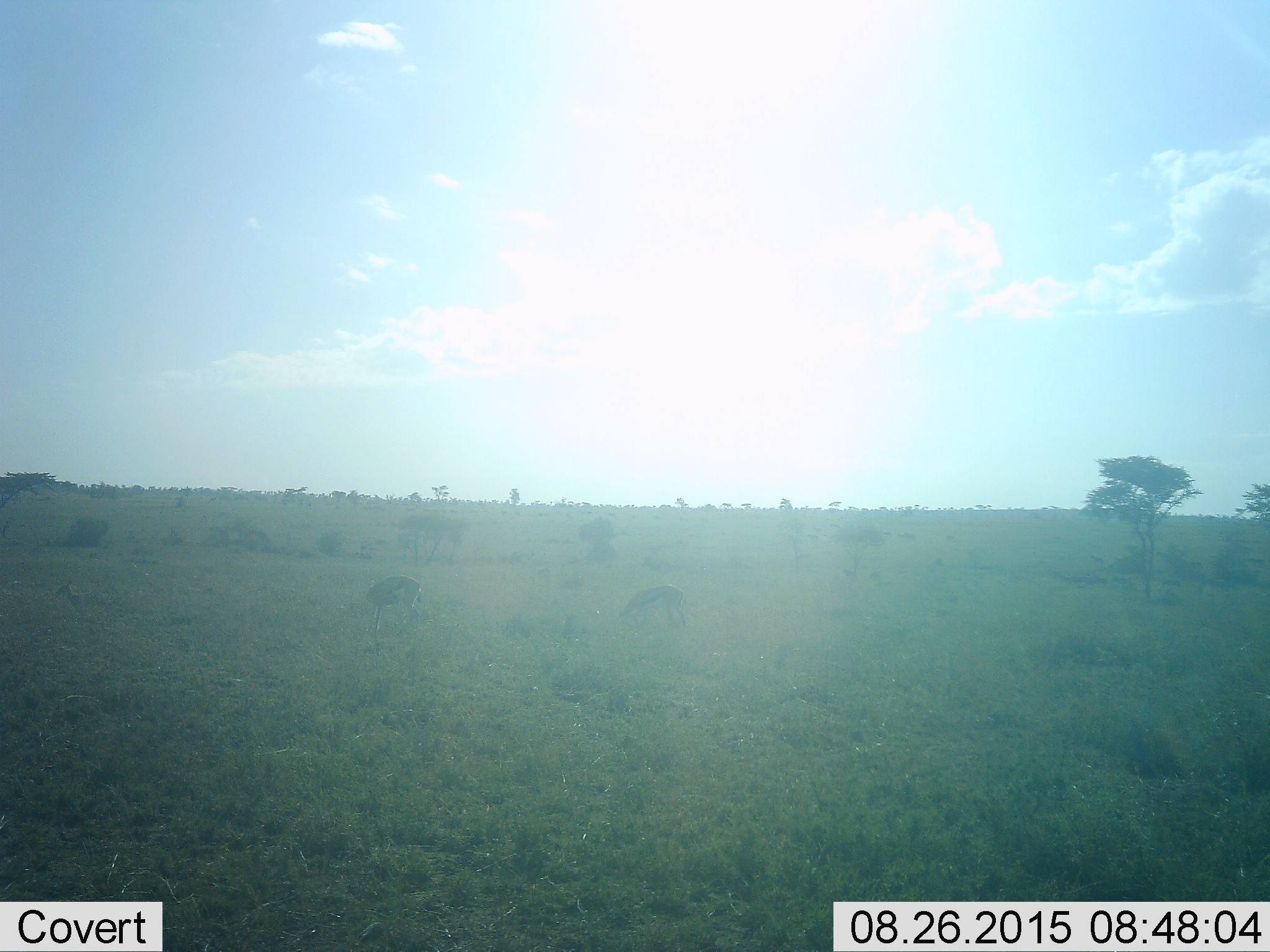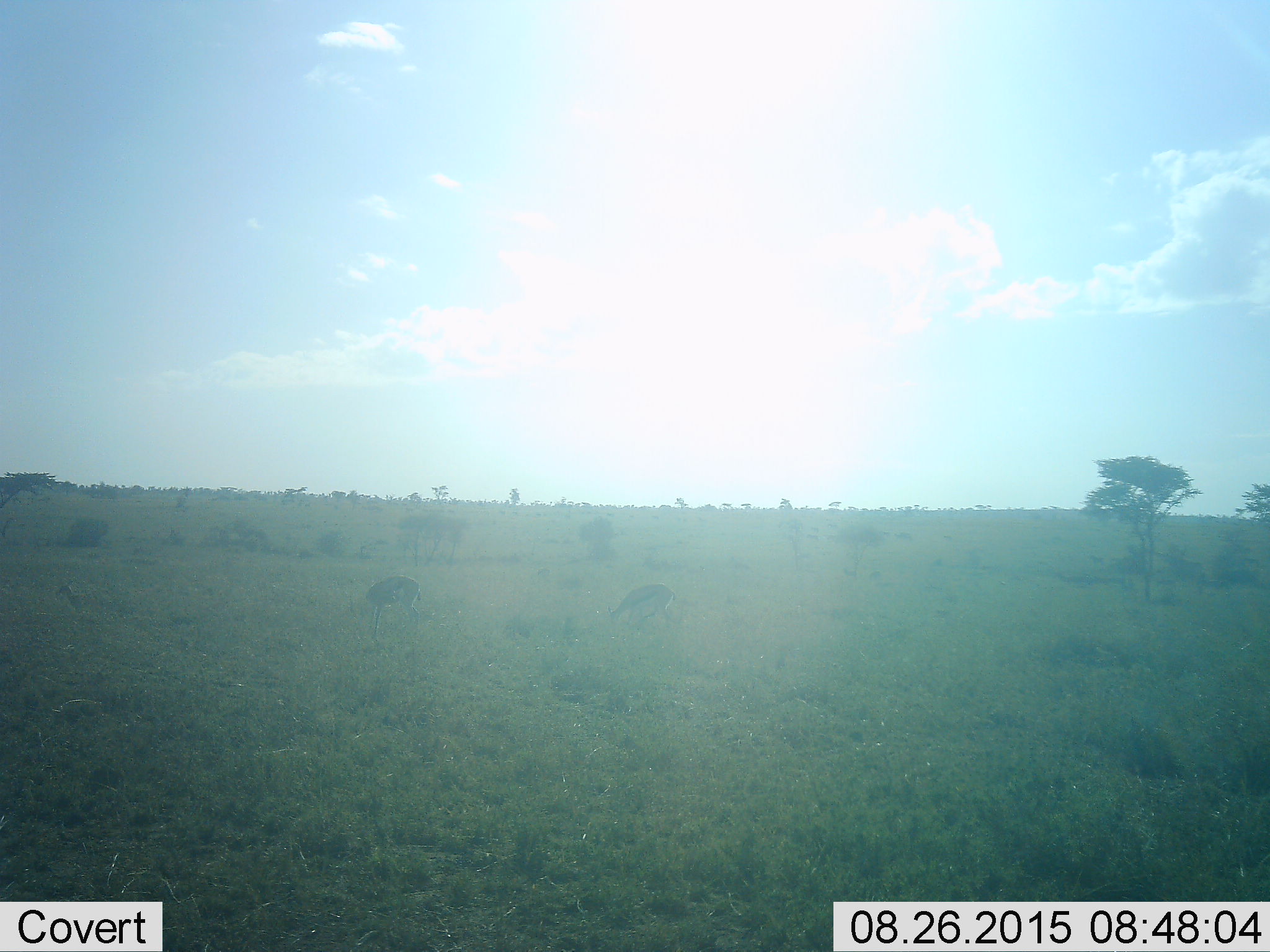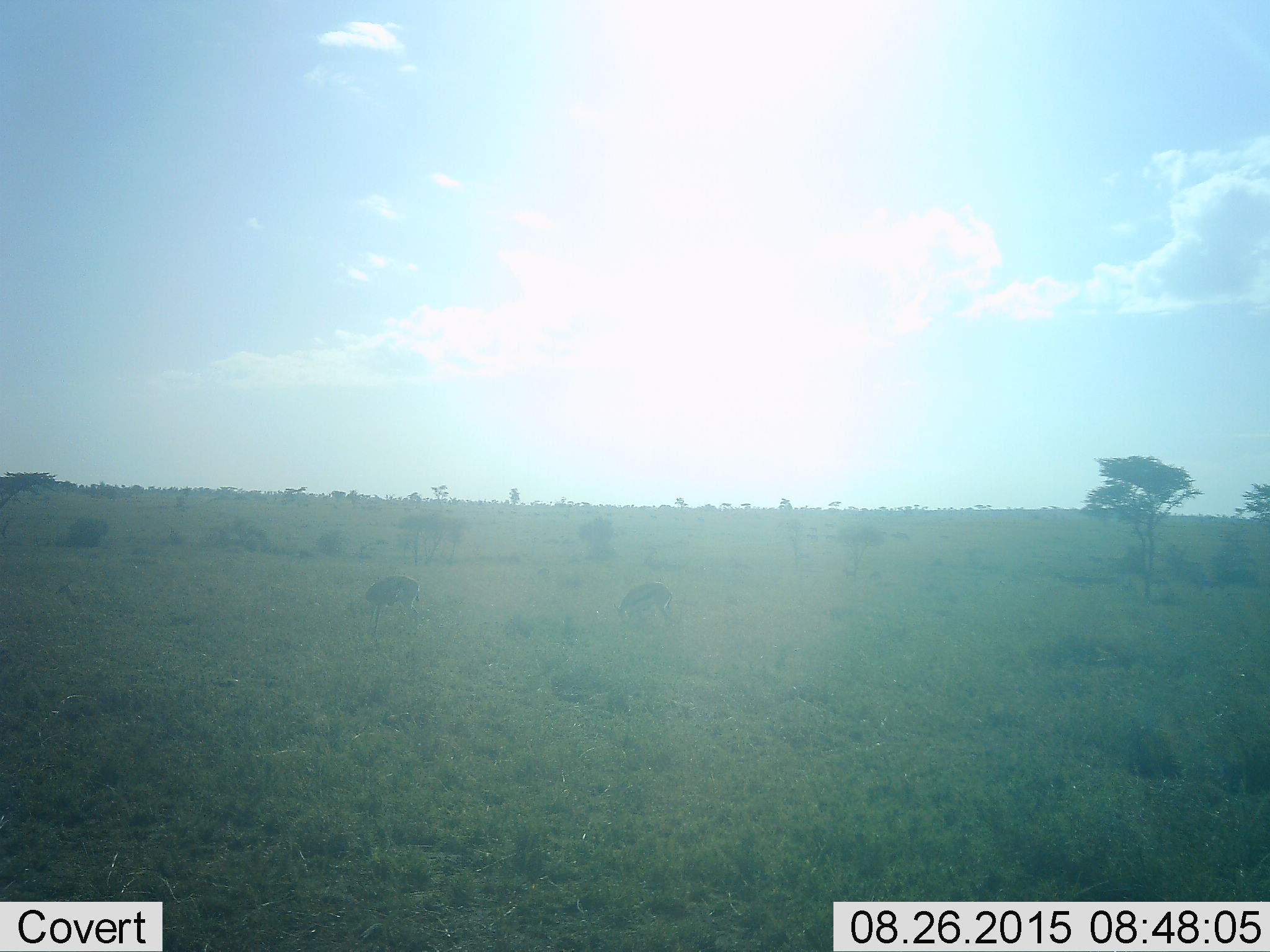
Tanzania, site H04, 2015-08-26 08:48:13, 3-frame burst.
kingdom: Animalia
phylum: Chordata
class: Mammalia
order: Artiodactyla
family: Bovidae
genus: Eudorcas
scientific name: Eudorcas thomsonii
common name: thomson's gazelle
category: gazellethomsons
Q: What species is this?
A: Gazellethomsons (thomson's gazelle) (Eudorcas thomsonii).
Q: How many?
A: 2.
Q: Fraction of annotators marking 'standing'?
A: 71%.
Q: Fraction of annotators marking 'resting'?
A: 29%.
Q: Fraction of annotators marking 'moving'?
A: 29%.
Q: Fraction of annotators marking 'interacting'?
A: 0%.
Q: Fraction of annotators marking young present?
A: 0%.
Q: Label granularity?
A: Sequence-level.